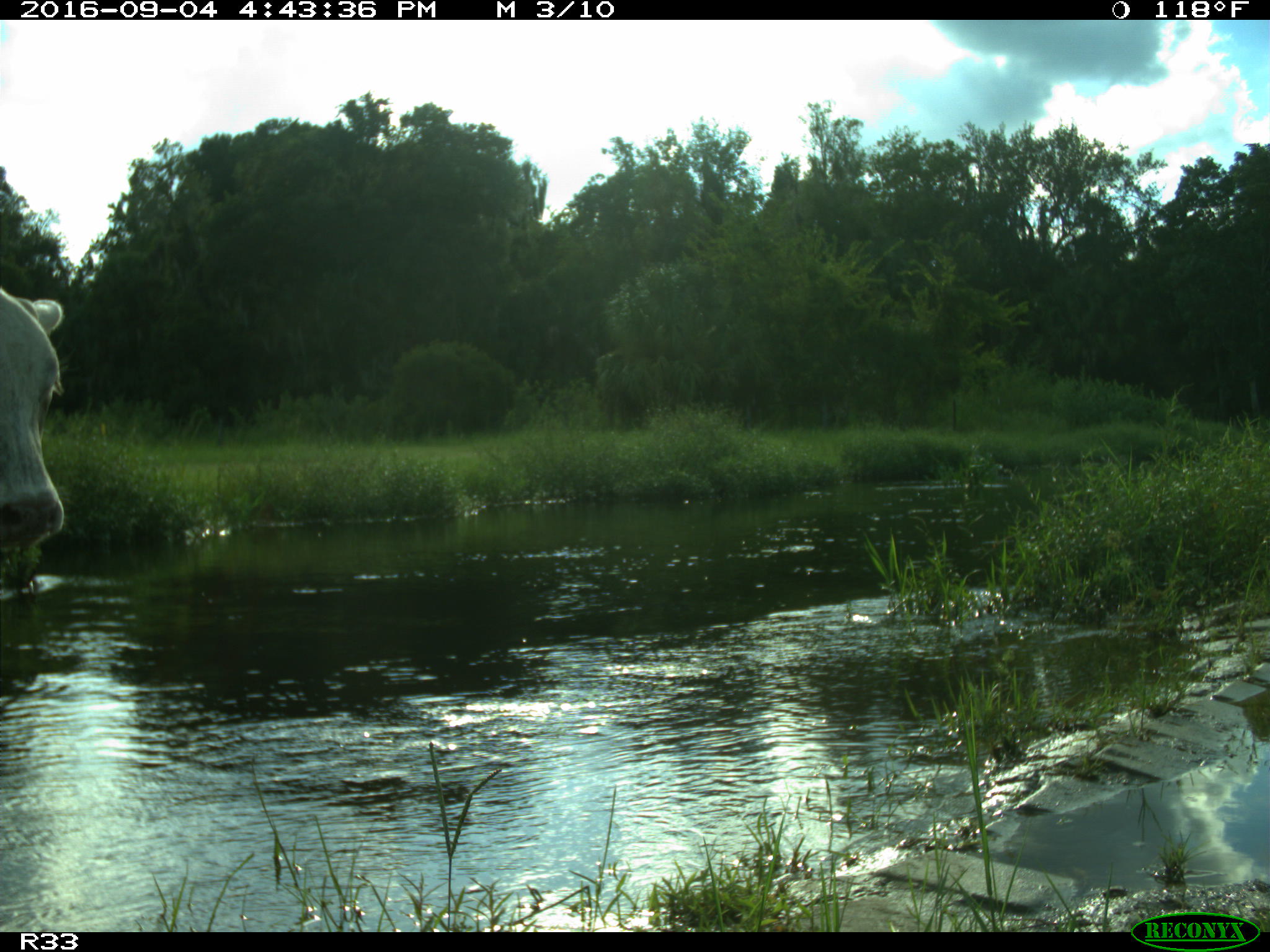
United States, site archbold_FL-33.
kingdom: Animalia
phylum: Chordata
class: Mammalia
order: Artiodactyla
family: Bovidae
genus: Bos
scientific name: Bos taurus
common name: domestic cow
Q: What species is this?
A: Bos taurus (domestic cow).